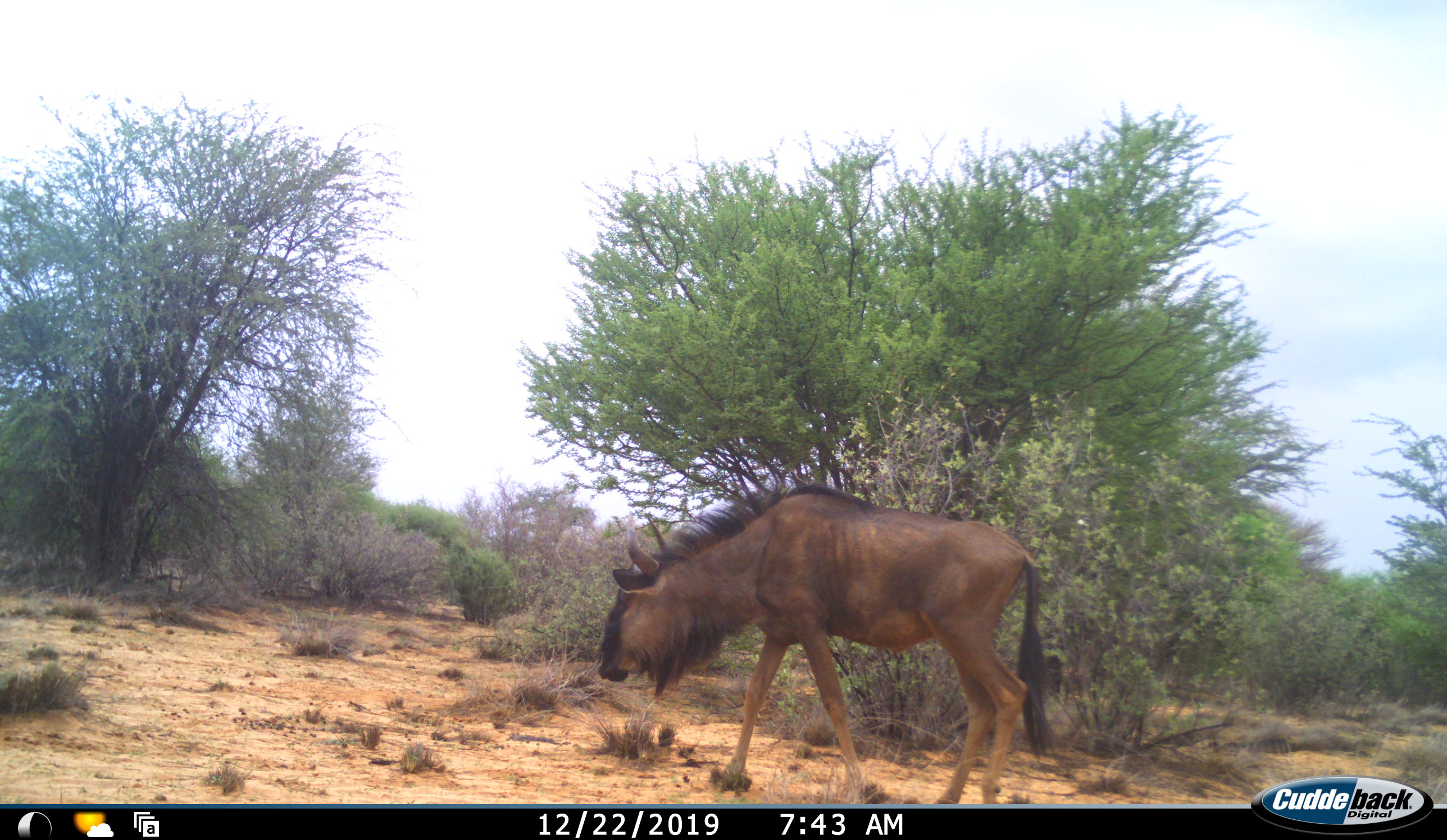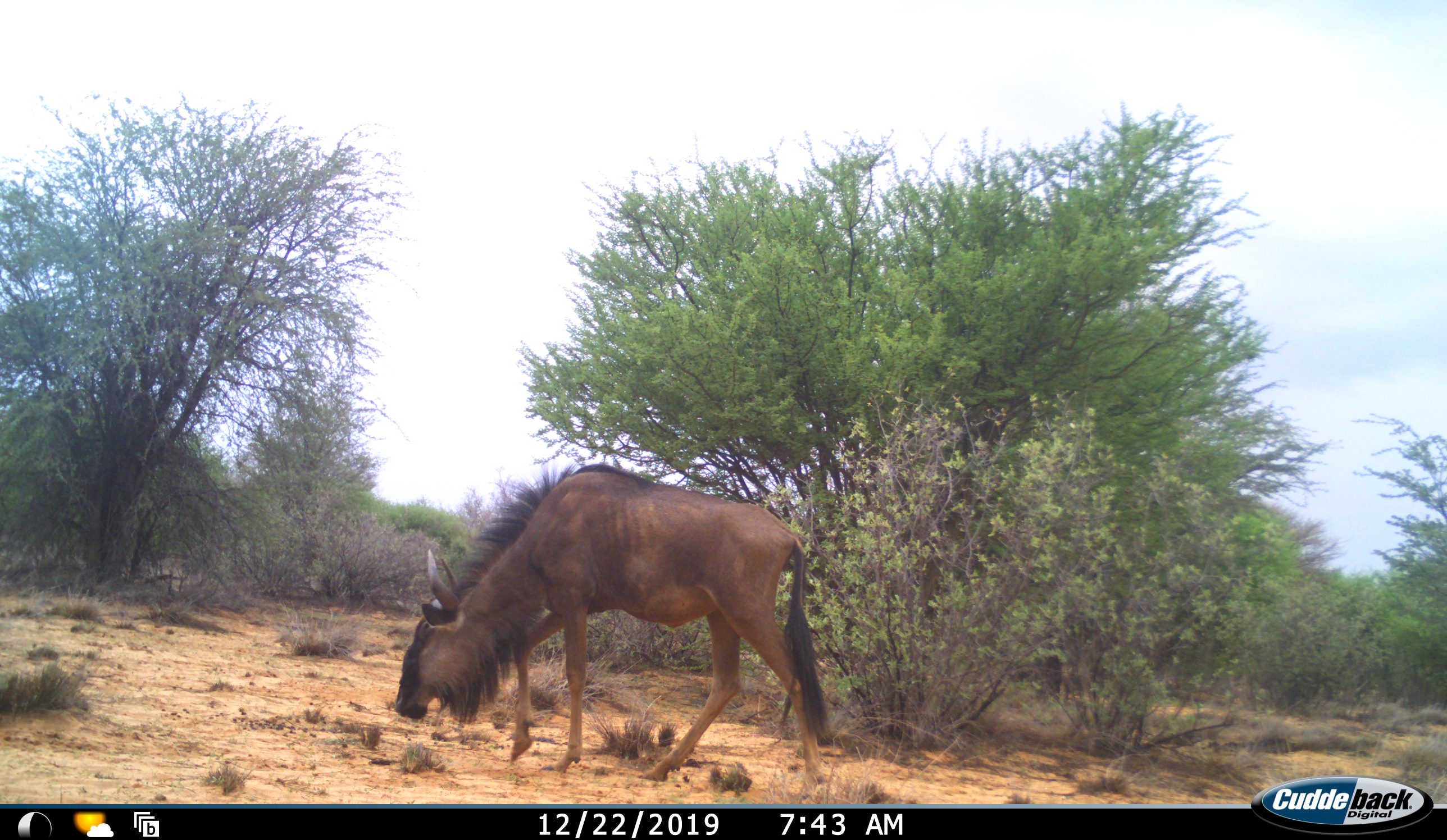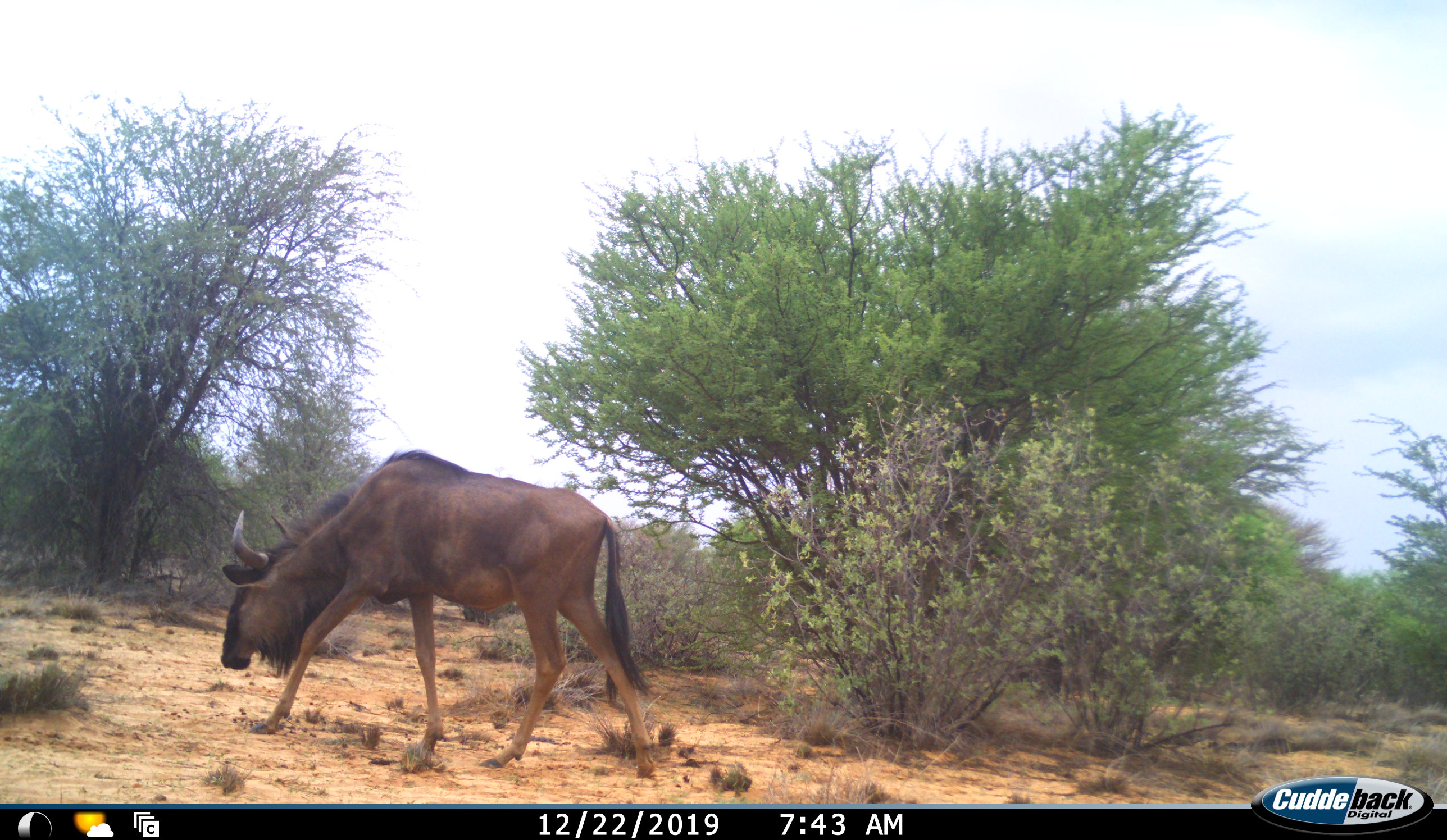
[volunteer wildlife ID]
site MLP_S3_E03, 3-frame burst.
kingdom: Animalia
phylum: Chordata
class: Mammalia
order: Artiodactyla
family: Bovidae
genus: Connochaetes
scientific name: Connochaetes taurinus taurinus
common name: blue wildebeest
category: wildebeestblue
Wildebeestblue (blue wildebeest) (Connochaetes taurinus taurinus), count 1. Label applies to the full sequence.